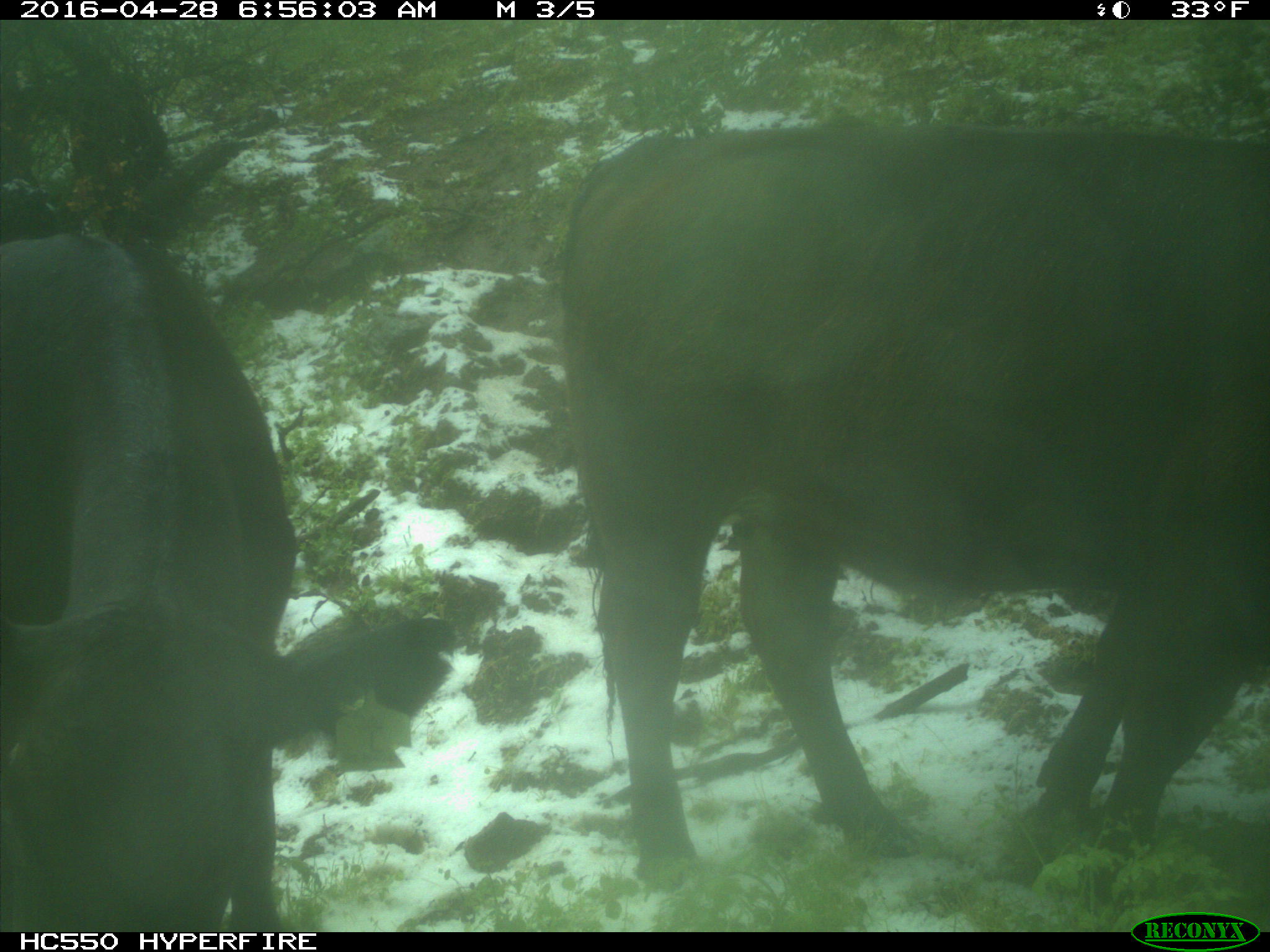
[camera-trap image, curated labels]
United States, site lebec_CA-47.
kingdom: Animalia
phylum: Chordata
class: Mammalia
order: Artiodactyla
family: Bovidae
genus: Bos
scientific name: Bos taurus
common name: domestic cow